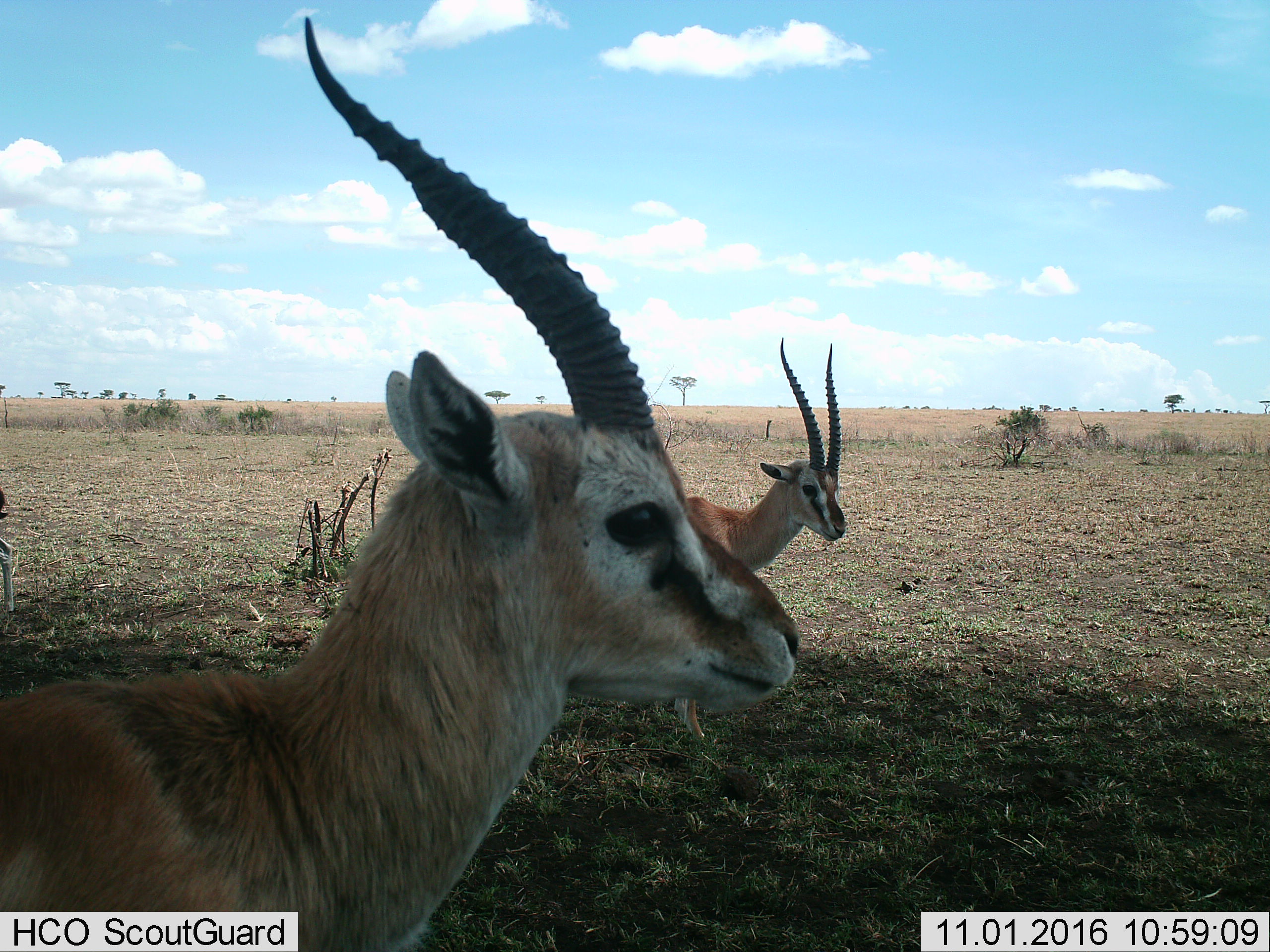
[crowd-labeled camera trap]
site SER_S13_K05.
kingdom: Animalia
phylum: Chordata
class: Mammalia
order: Artiodactyla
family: Bovidae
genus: Eudorcas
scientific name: Eudorcas thomsonii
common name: thomson's gazelle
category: gazellethomsons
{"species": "gazellethomsons (thomson's gazelle) (Eudorcas thomsonii)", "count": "2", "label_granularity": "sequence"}